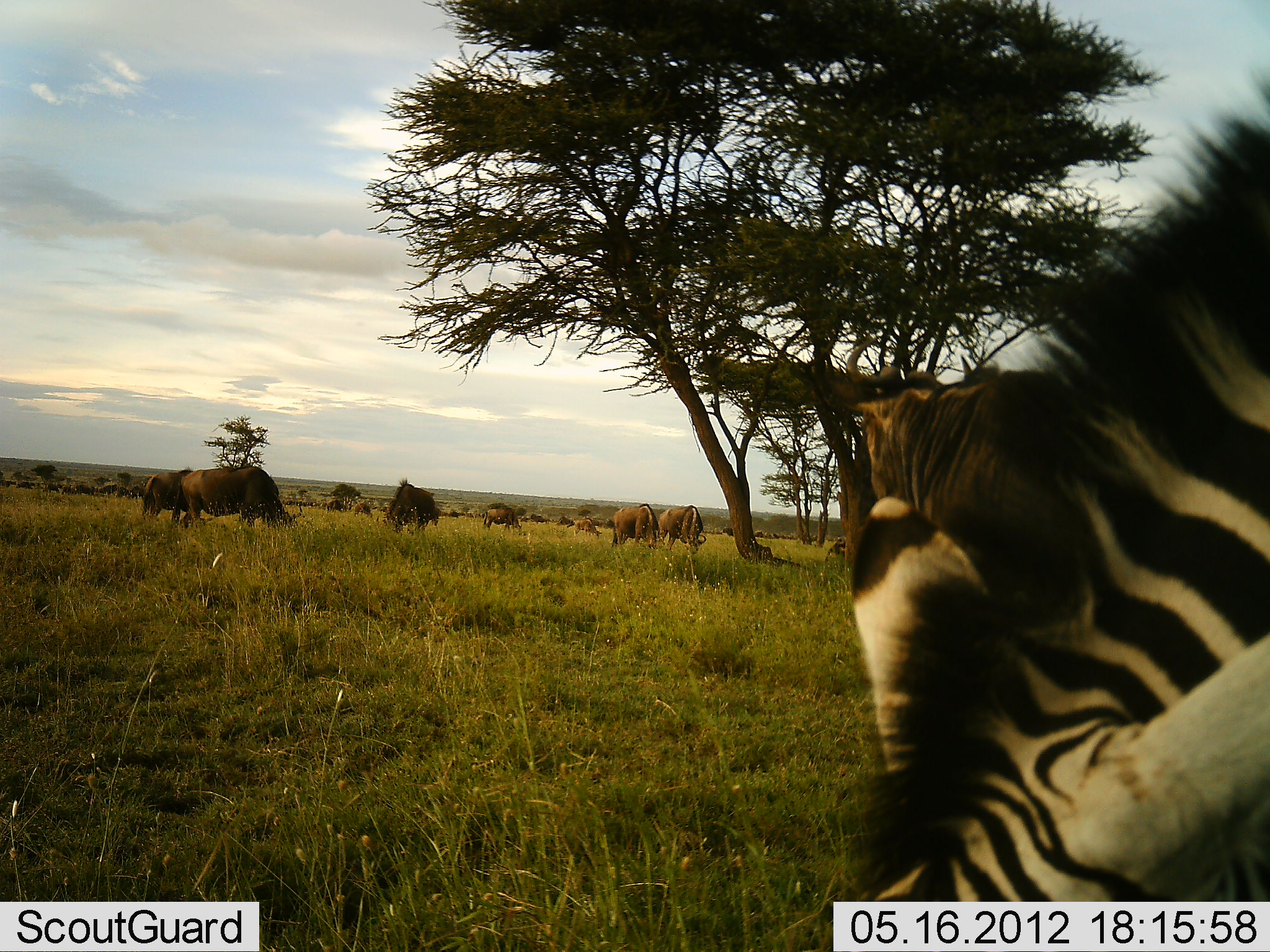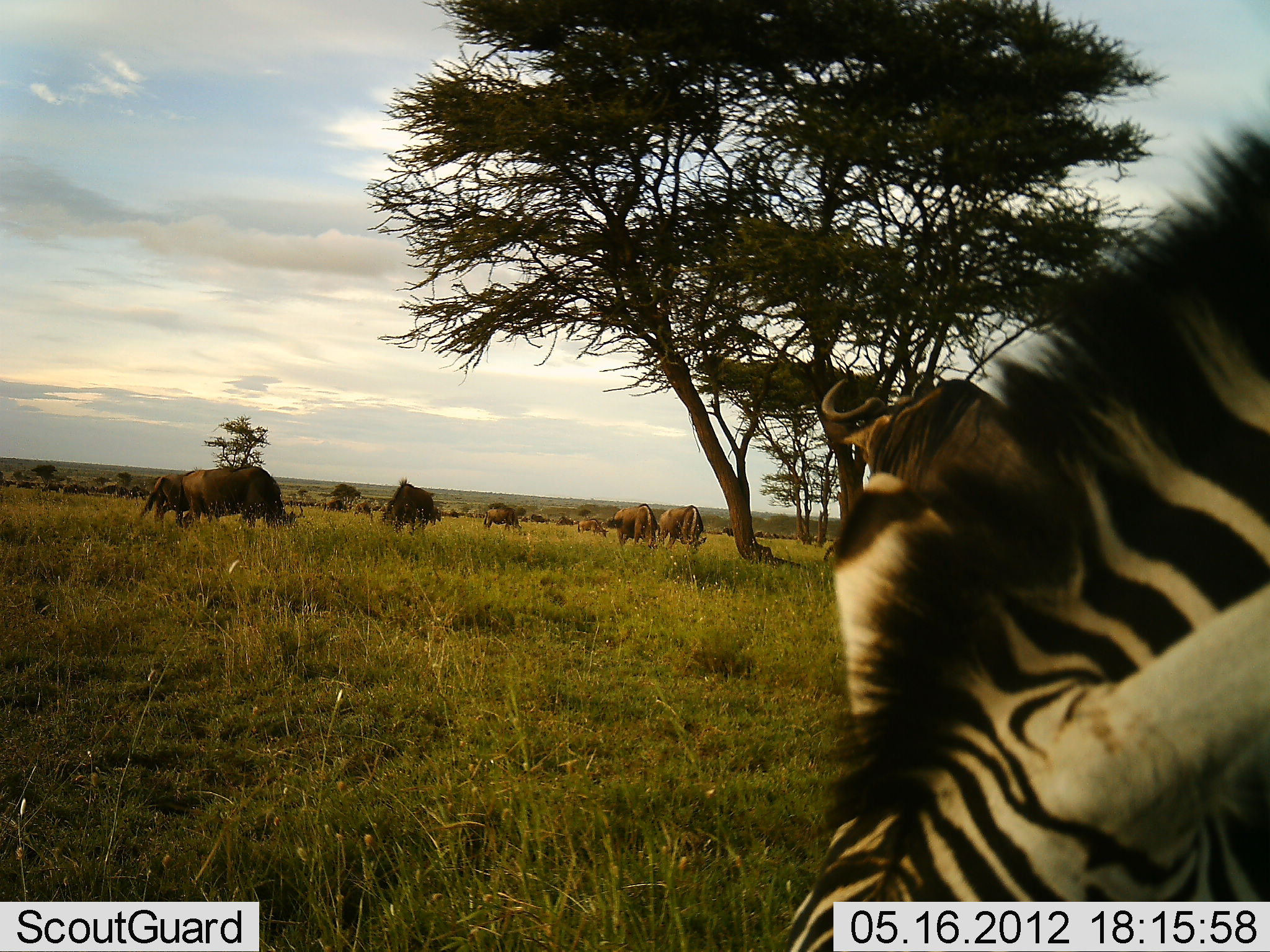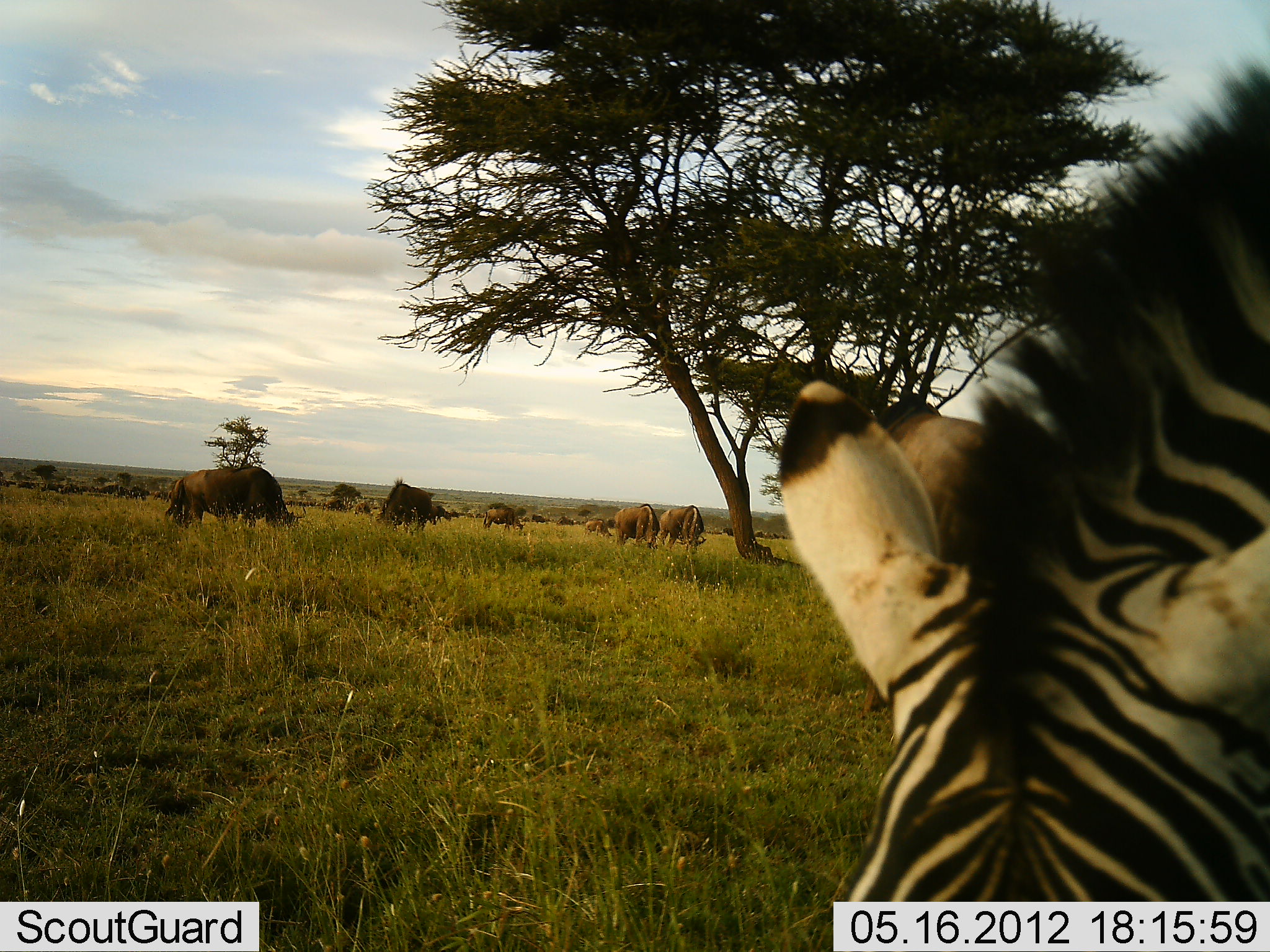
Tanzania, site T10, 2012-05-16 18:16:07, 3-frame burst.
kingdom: Animalia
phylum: Chordata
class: Mammalia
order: Artiodactyla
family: Bovidae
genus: Connochaetes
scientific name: Connochaetes taurinus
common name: blue wildebeest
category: wildebeest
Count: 11-50.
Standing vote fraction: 60%.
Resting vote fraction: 10%.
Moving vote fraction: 50%.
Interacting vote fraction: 10%.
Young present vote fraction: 0%.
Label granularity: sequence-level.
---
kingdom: Animalia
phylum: Chordata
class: Mammalia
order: Perissodactyla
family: Equidae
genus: Equus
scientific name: Equus quagga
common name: plains zebra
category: zebra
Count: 1.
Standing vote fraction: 38%.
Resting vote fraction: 0%.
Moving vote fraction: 0%.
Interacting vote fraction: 0%.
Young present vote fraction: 0%.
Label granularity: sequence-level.